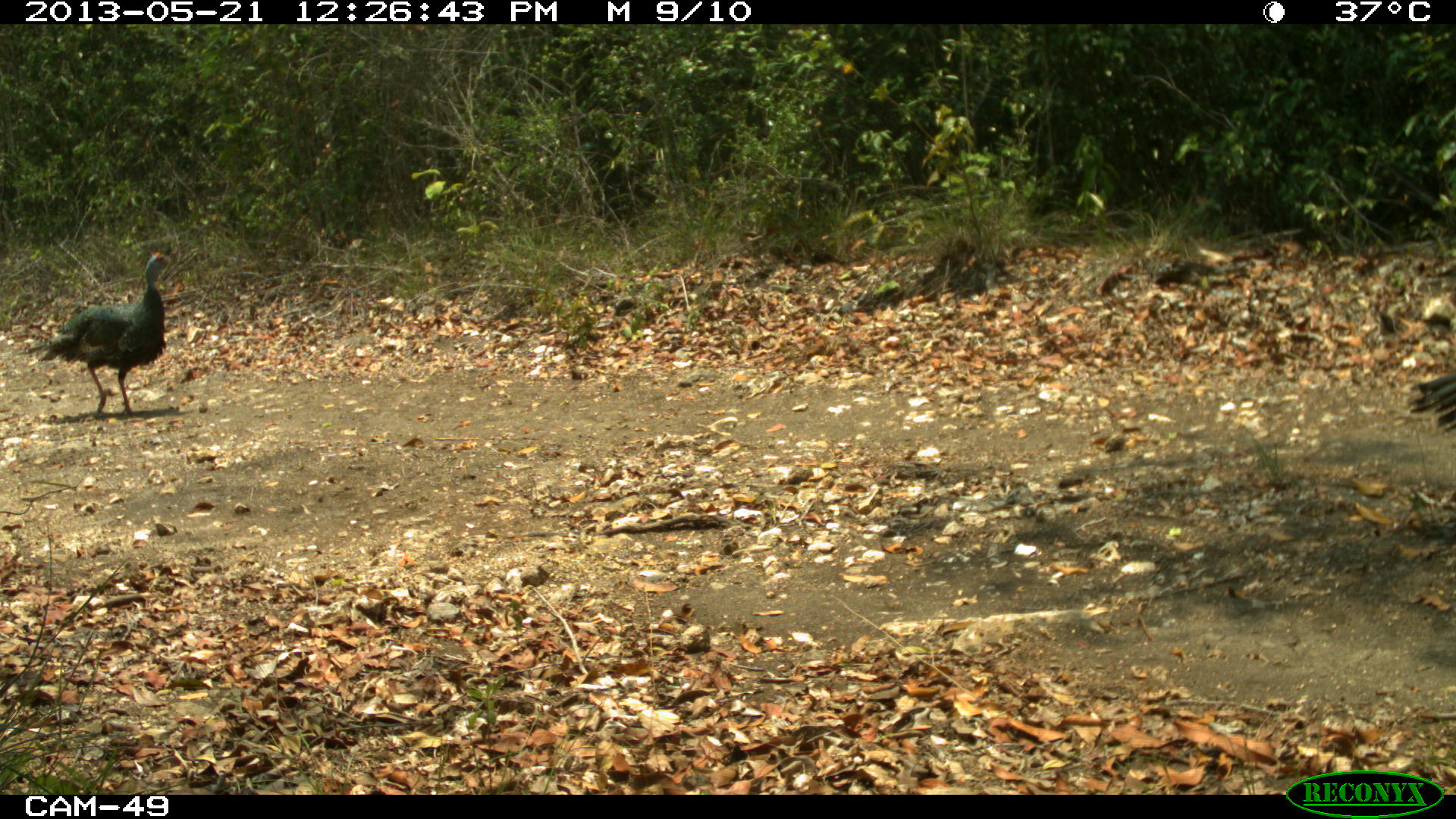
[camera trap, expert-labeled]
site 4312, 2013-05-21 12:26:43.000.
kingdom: Animalia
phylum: Chordata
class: Aves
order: Galliformes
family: Phasianidae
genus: Meleagris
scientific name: Meleagris ocellata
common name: ocellated turkey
Meleagris ocellata (ocellated turkey), count 3, sex male.